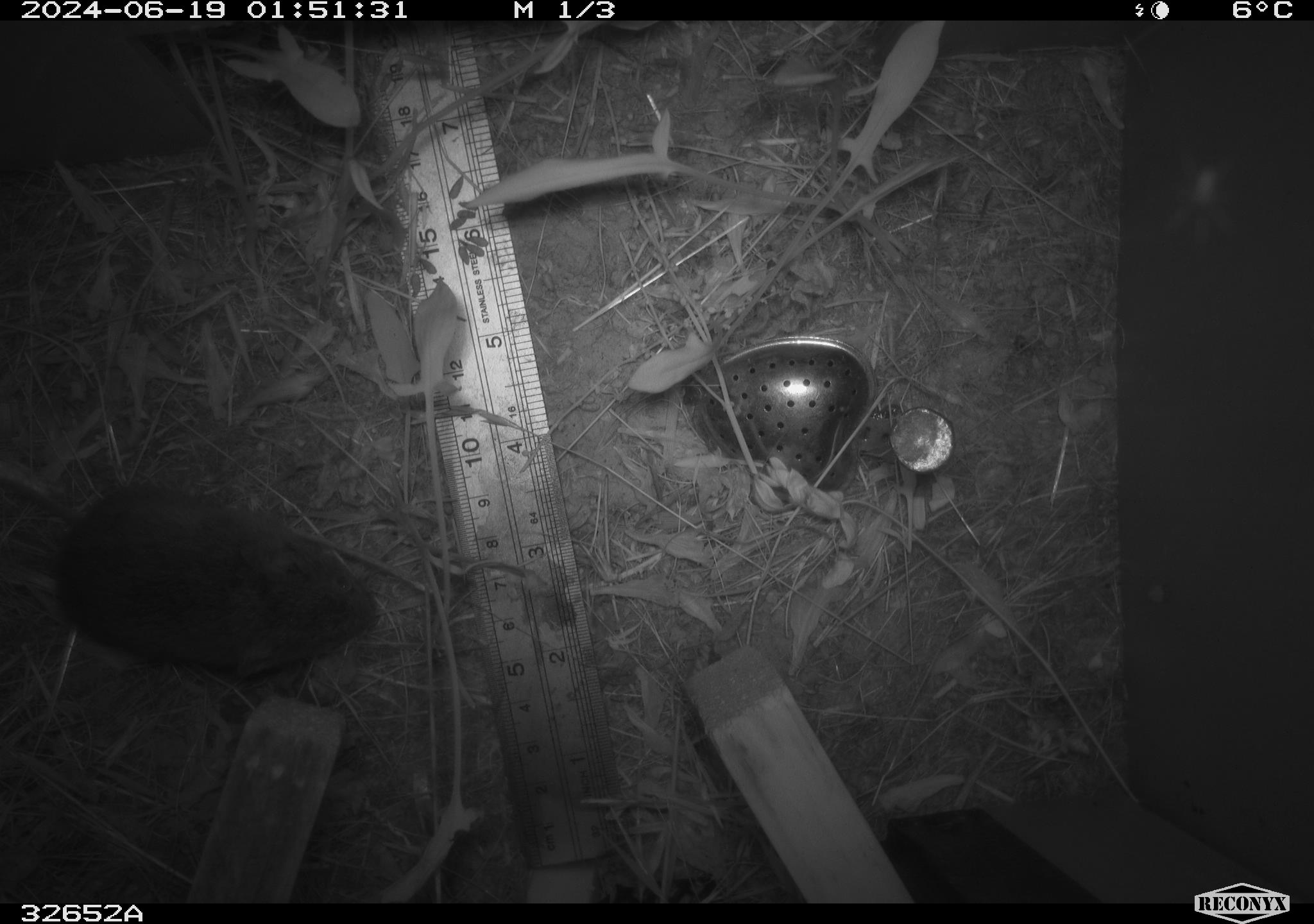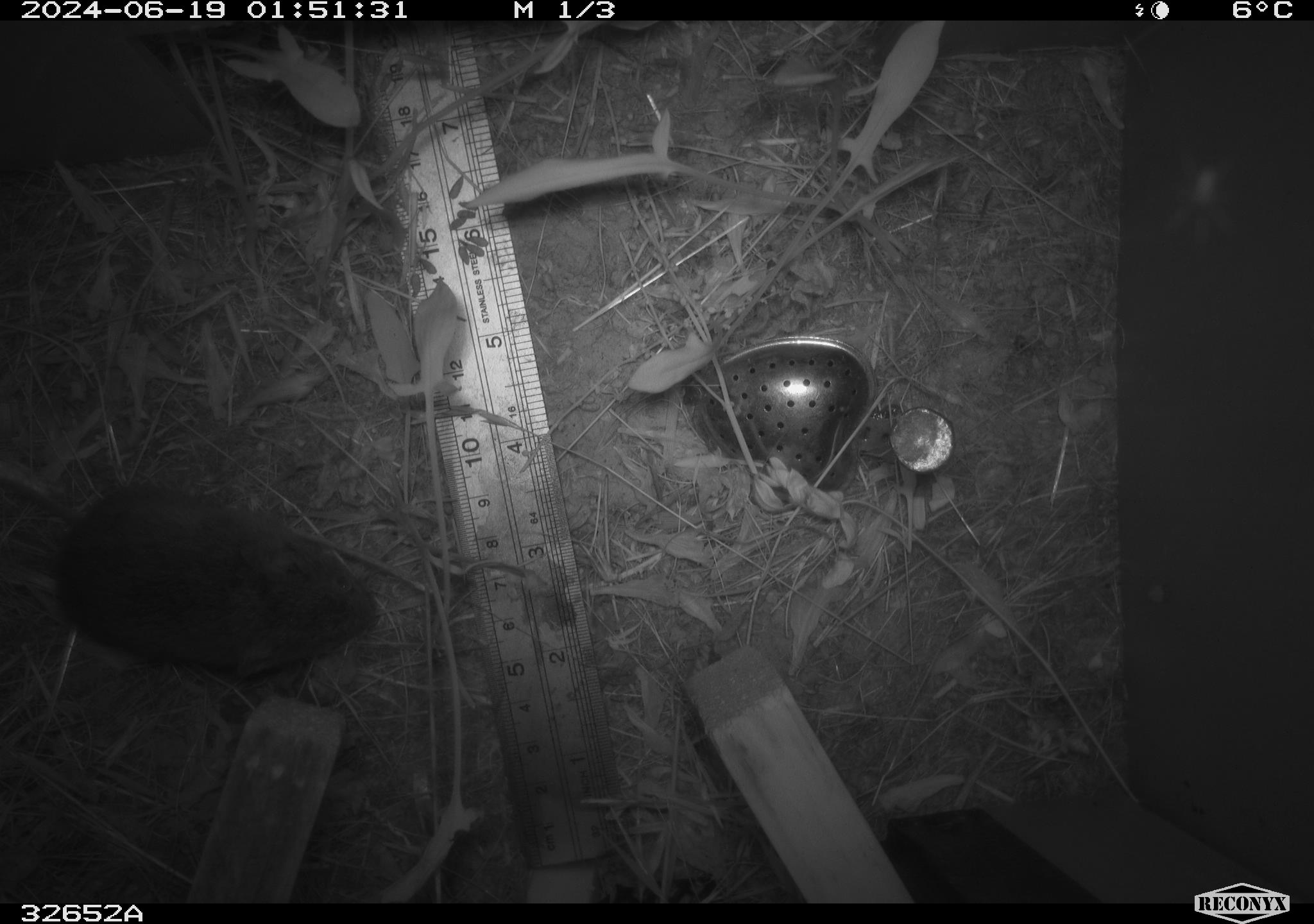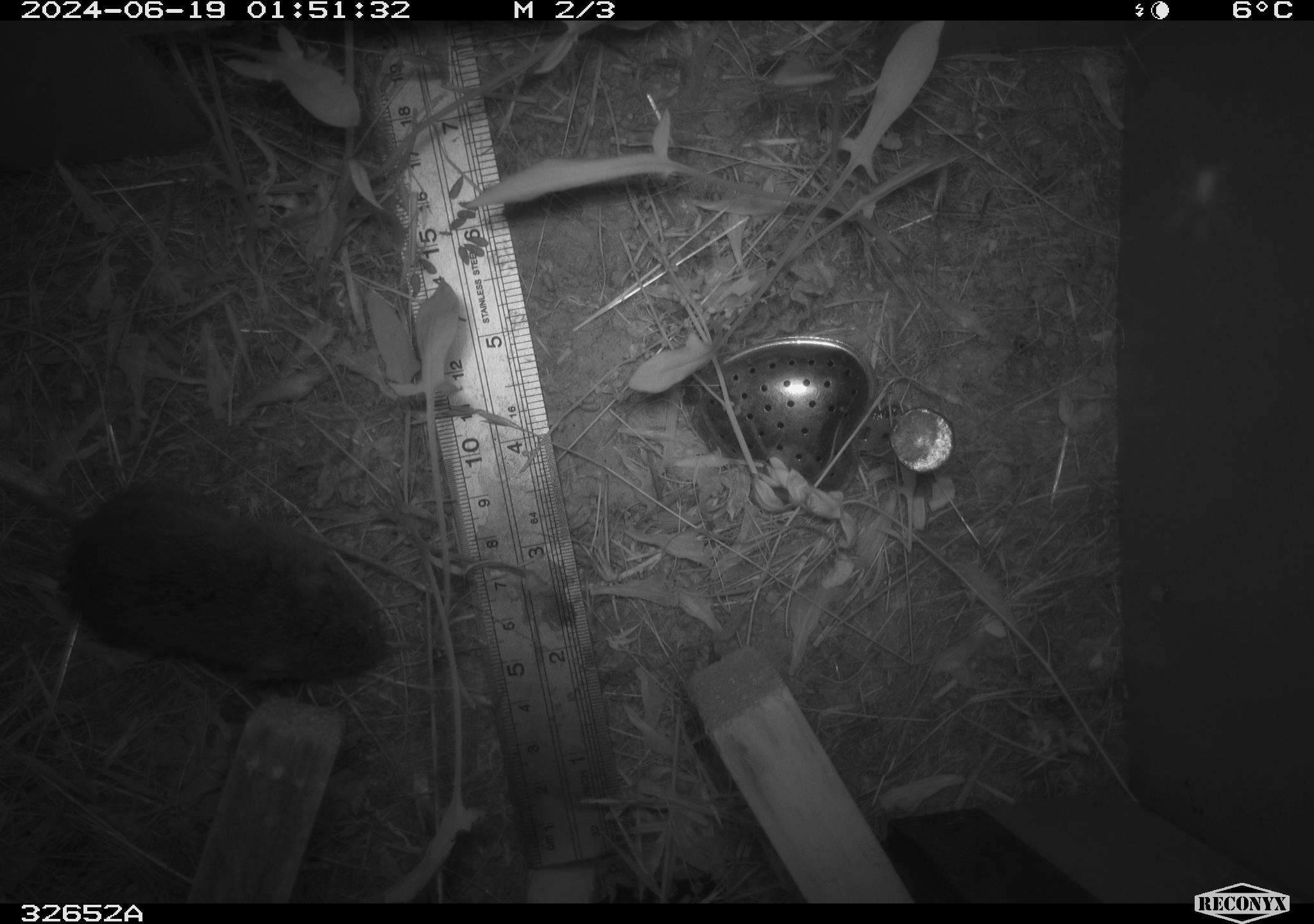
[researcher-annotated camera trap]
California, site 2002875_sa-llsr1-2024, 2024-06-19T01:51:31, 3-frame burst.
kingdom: Animalia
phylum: Chordata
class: Mammalia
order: Rodentia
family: Cricetidae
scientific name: Arvicolinae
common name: voles, lemmings, and muskrats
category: arvicolinae subfamily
Arvicolinae subfamily (voles, lemmings, and muskrats) (Arvicolinae).